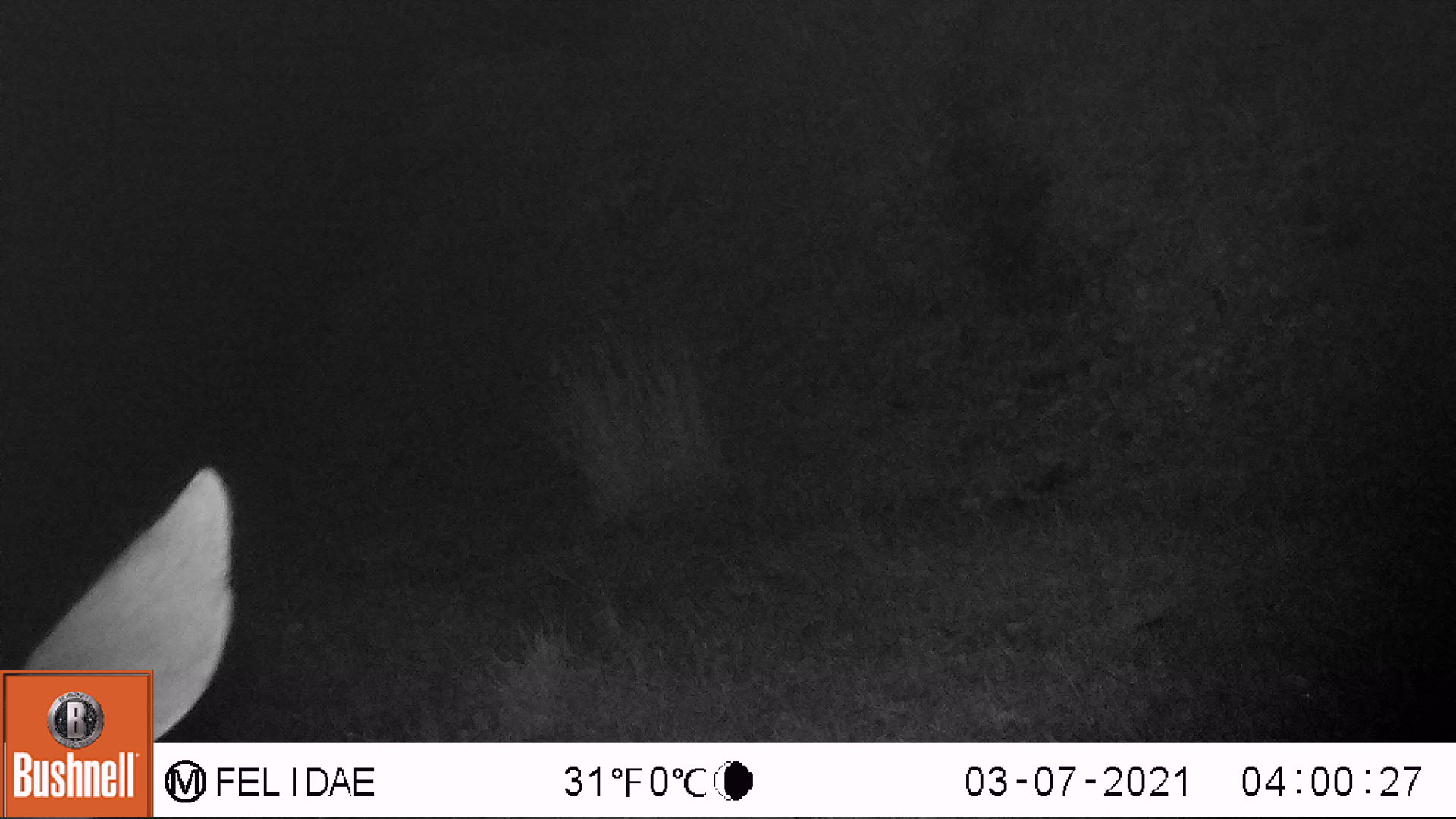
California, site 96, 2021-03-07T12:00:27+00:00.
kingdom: Animalia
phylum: Chordata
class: Mammalia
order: Artiodactyla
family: Cervidae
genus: Odocoileus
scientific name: Odocoileus hemionus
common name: mule deer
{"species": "mule deer (Odocoileus hemionus)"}